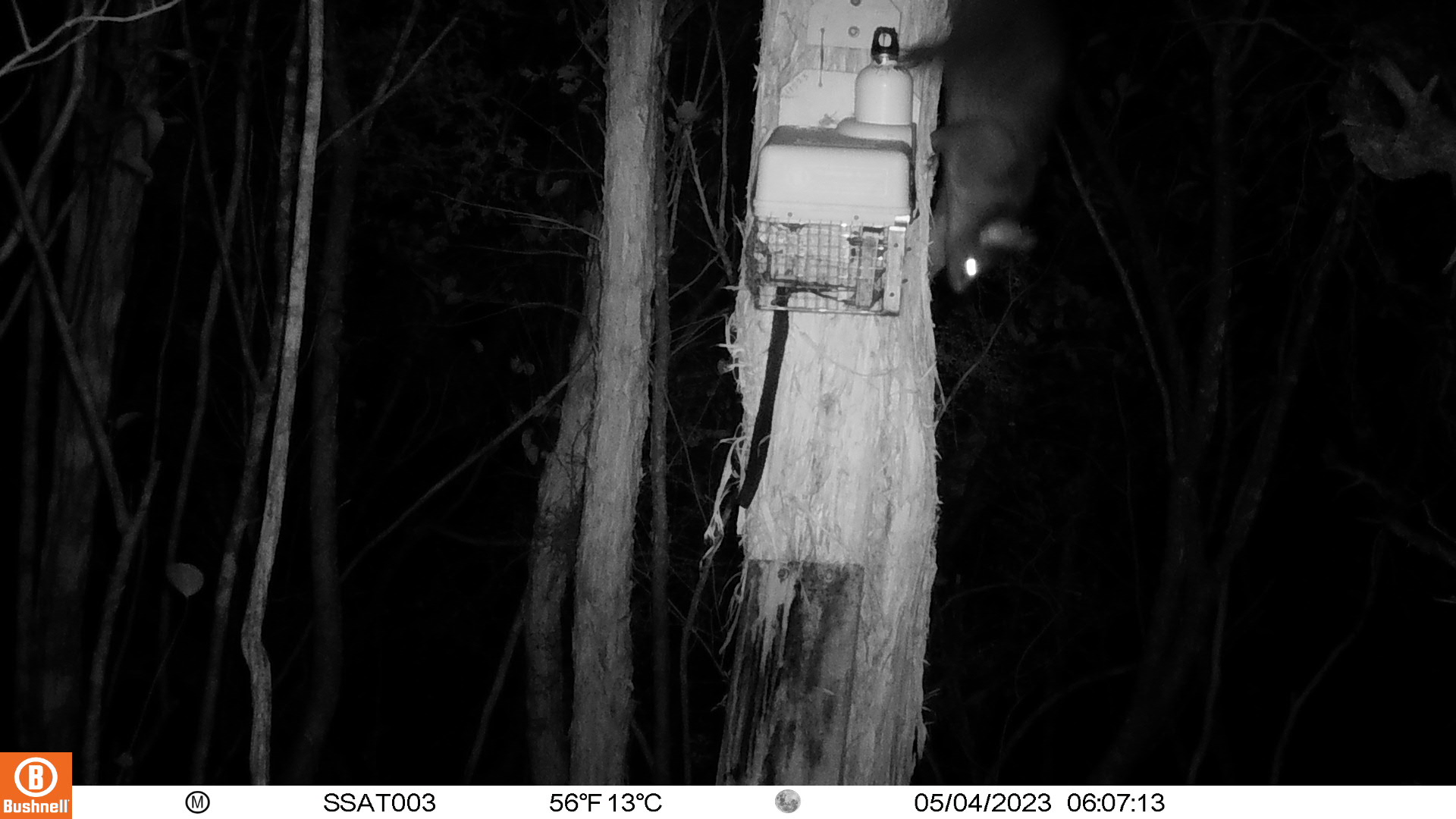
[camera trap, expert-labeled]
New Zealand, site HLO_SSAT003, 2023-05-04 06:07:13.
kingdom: Animalia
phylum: Chordata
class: Mammalia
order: Diprotodontia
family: Phalangeridae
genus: Trichosurus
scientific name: Trichosurus vulpecula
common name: common brushtail possum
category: possum